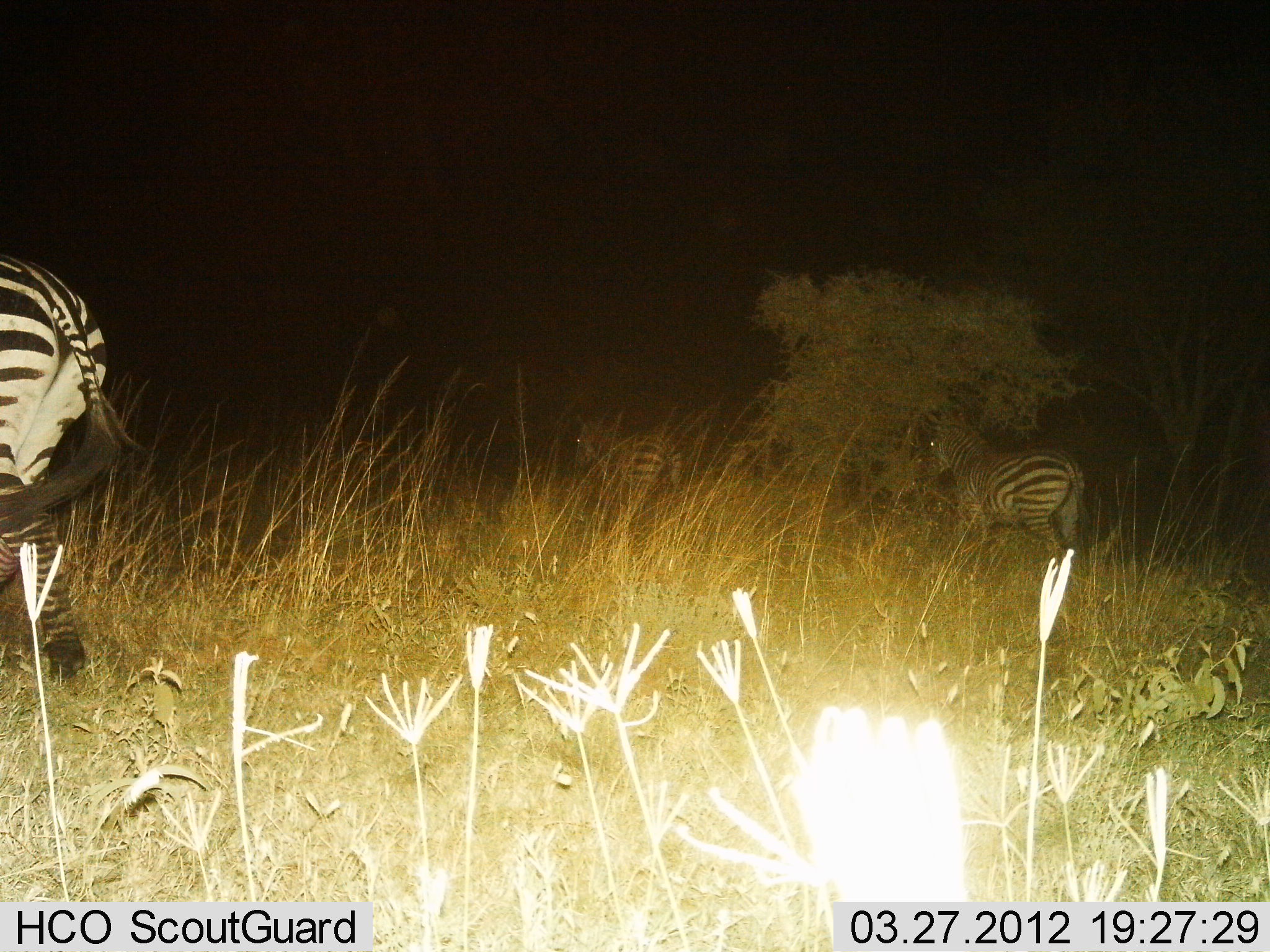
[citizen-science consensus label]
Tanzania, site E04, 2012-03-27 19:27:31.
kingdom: Animalia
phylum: Chordata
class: Mammalia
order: Perissodactyla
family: Equidae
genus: Equus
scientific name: Equus quagga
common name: plains zebra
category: zebra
Zebra (plains zebra) (Equus quagga), count 3. Behavior (volunteer vote fractions): standing 57%, resting 0%, moving 54%, interacting 0%. Young present (vote fraction): 0%. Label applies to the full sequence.